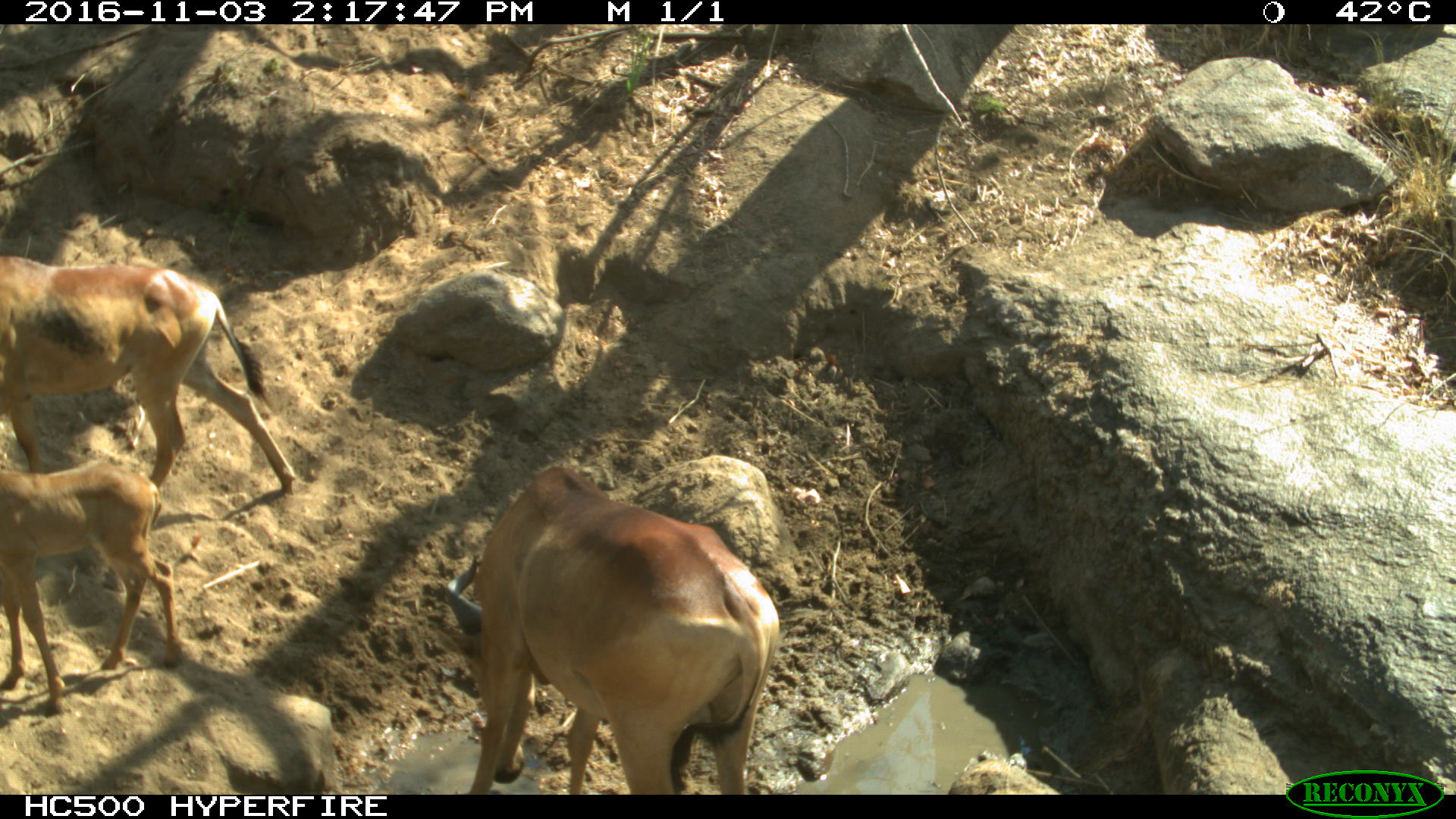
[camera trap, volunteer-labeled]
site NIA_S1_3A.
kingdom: Animalia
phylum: Chordata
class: Mammalia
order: Artiodactyla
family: Bovidae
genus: Alcelaphus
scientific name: Alcelaphus buselaphus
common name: hartebeest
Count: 3.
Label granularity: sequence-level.